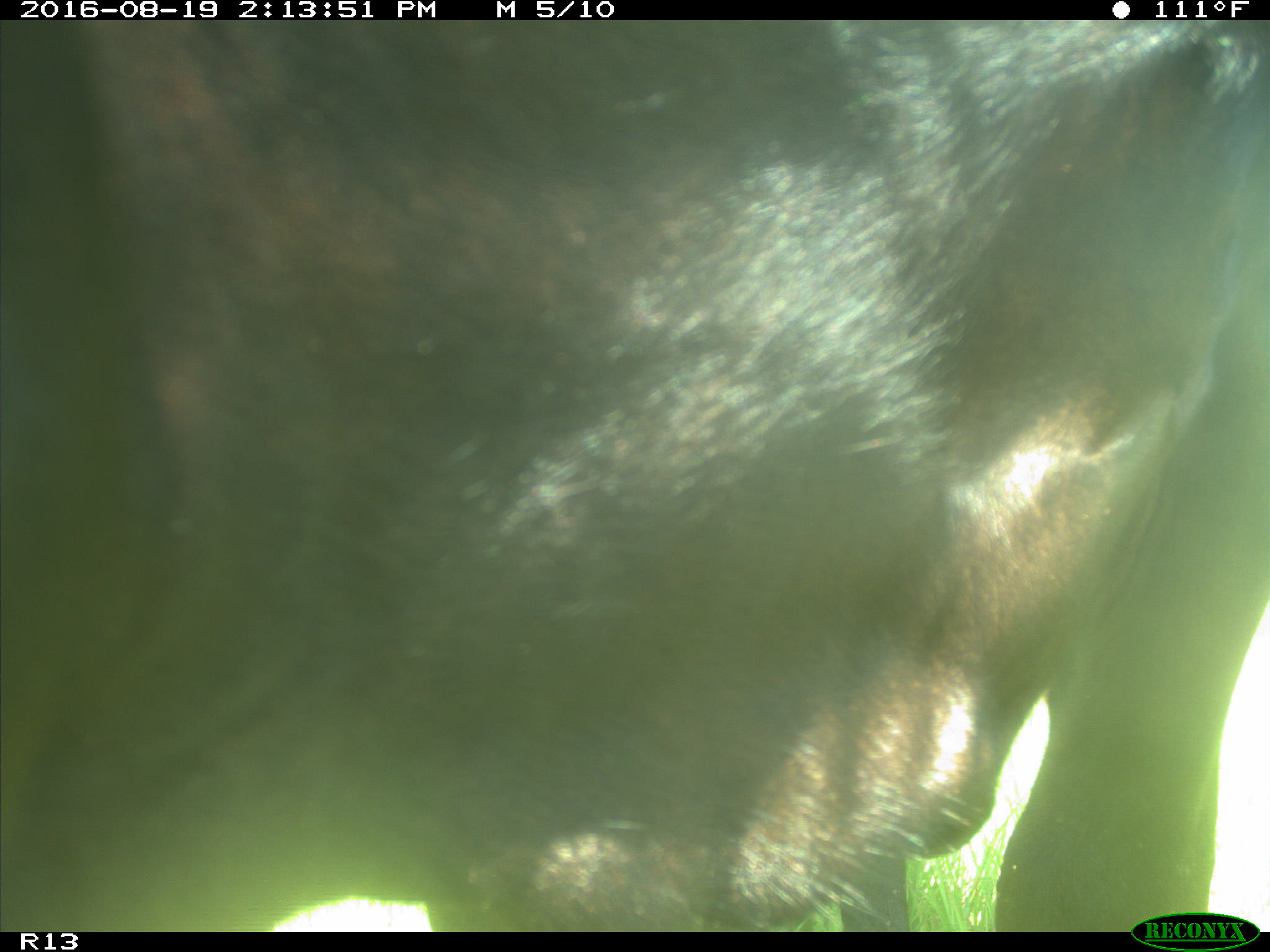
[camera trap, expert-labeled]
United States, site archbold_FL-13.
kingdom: Animalia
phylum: Chordata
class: Mammalia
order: Artiodactyla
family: Bovidae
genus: Bos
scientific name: Bos taurus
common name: domestic cow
Bos taurus (domestic cow).